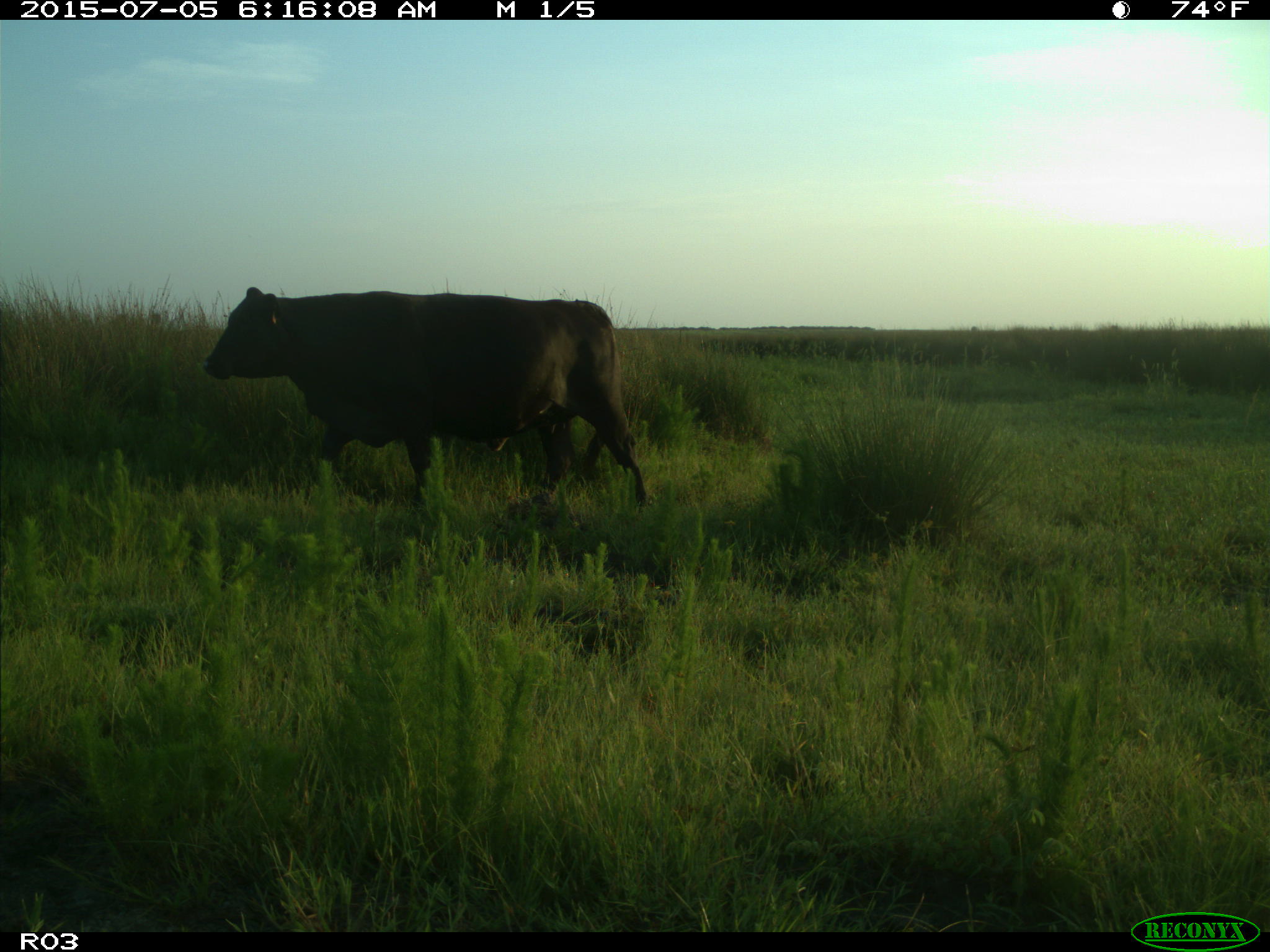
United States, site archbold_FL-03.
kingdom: Animalia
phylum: Chordata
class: Mammalia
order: Artiodactyla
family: Bovidae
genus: Bos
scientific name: Bos taurus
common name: domestic cow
Bos taurus (domestic cow).